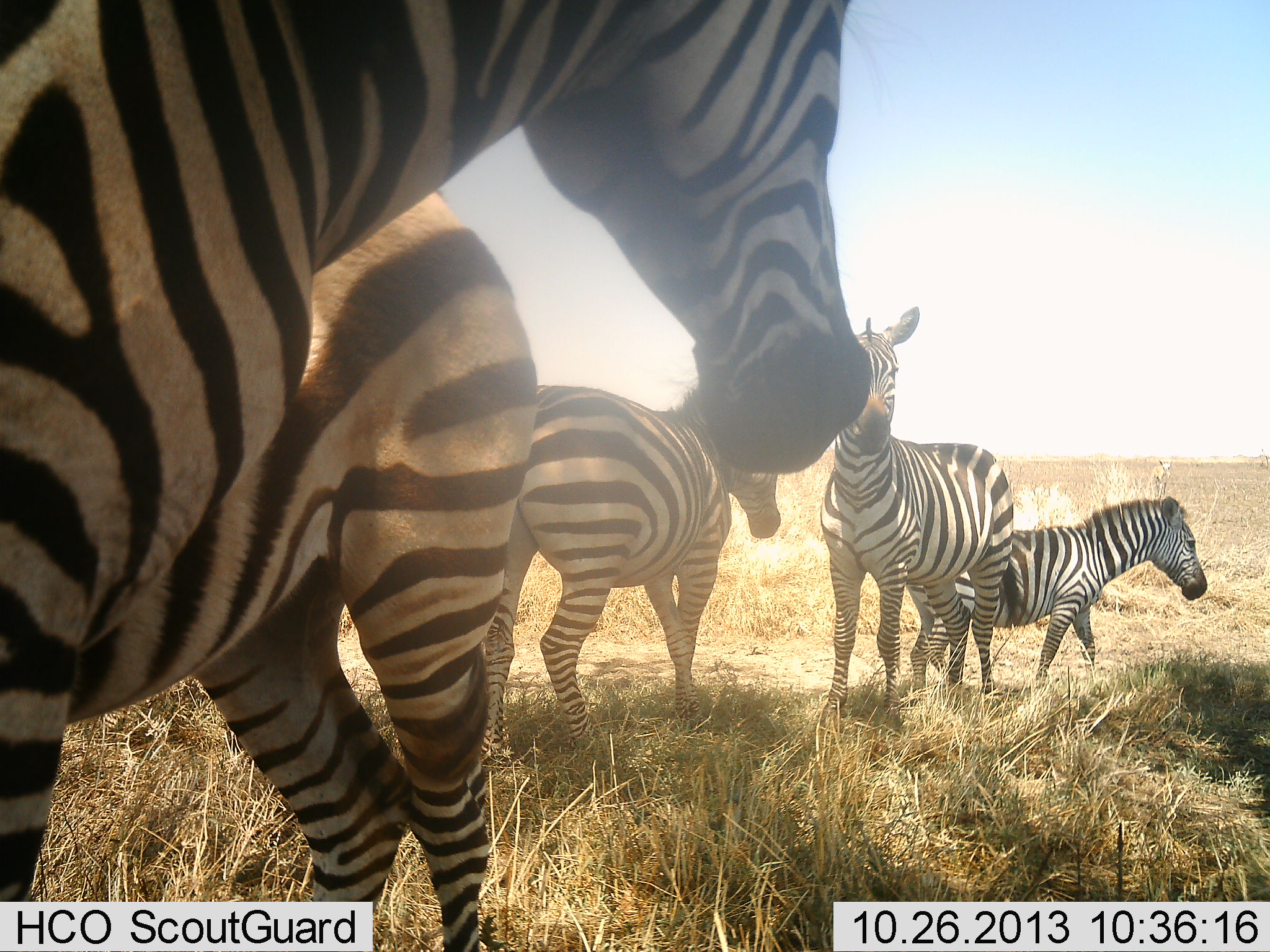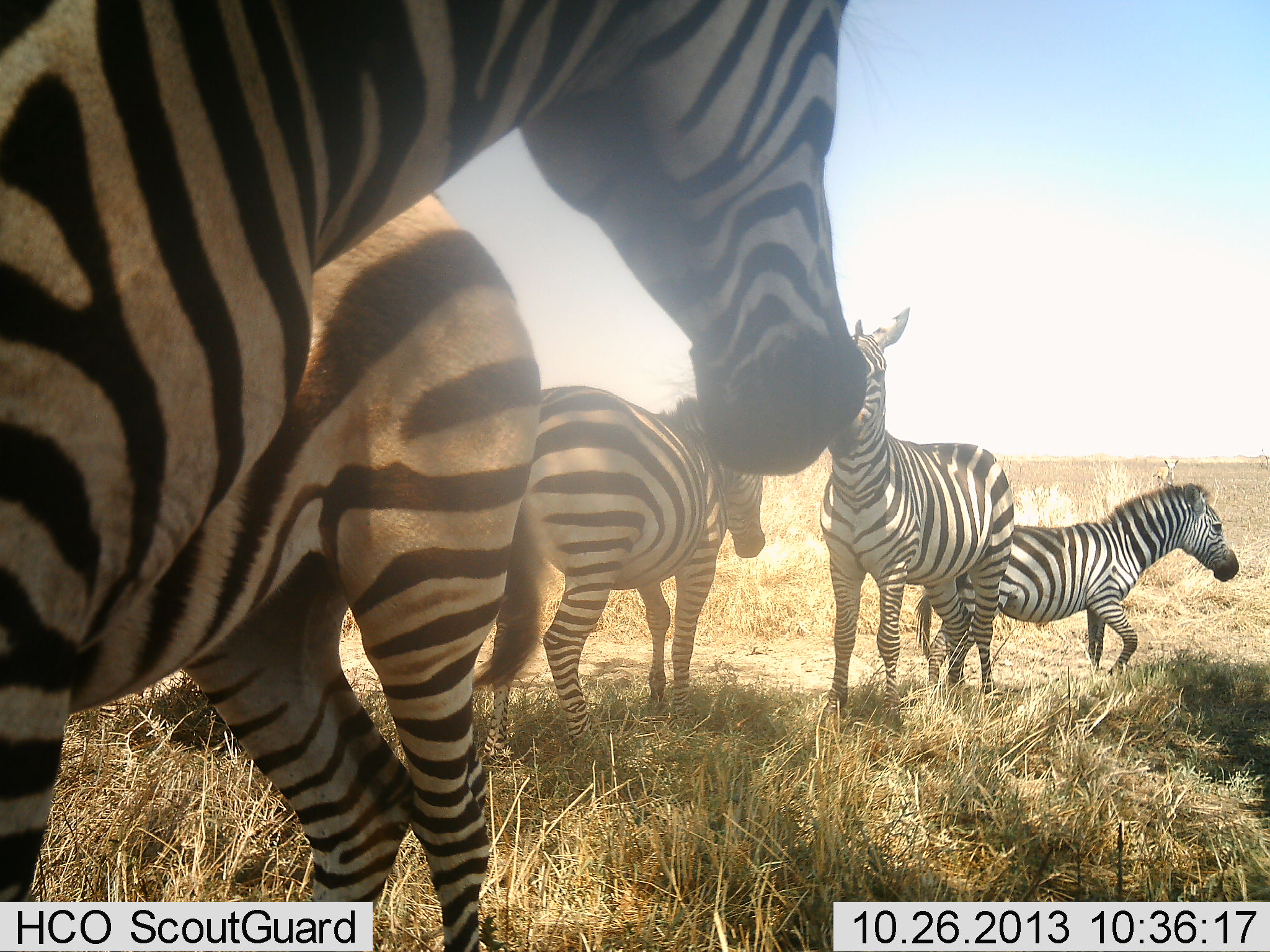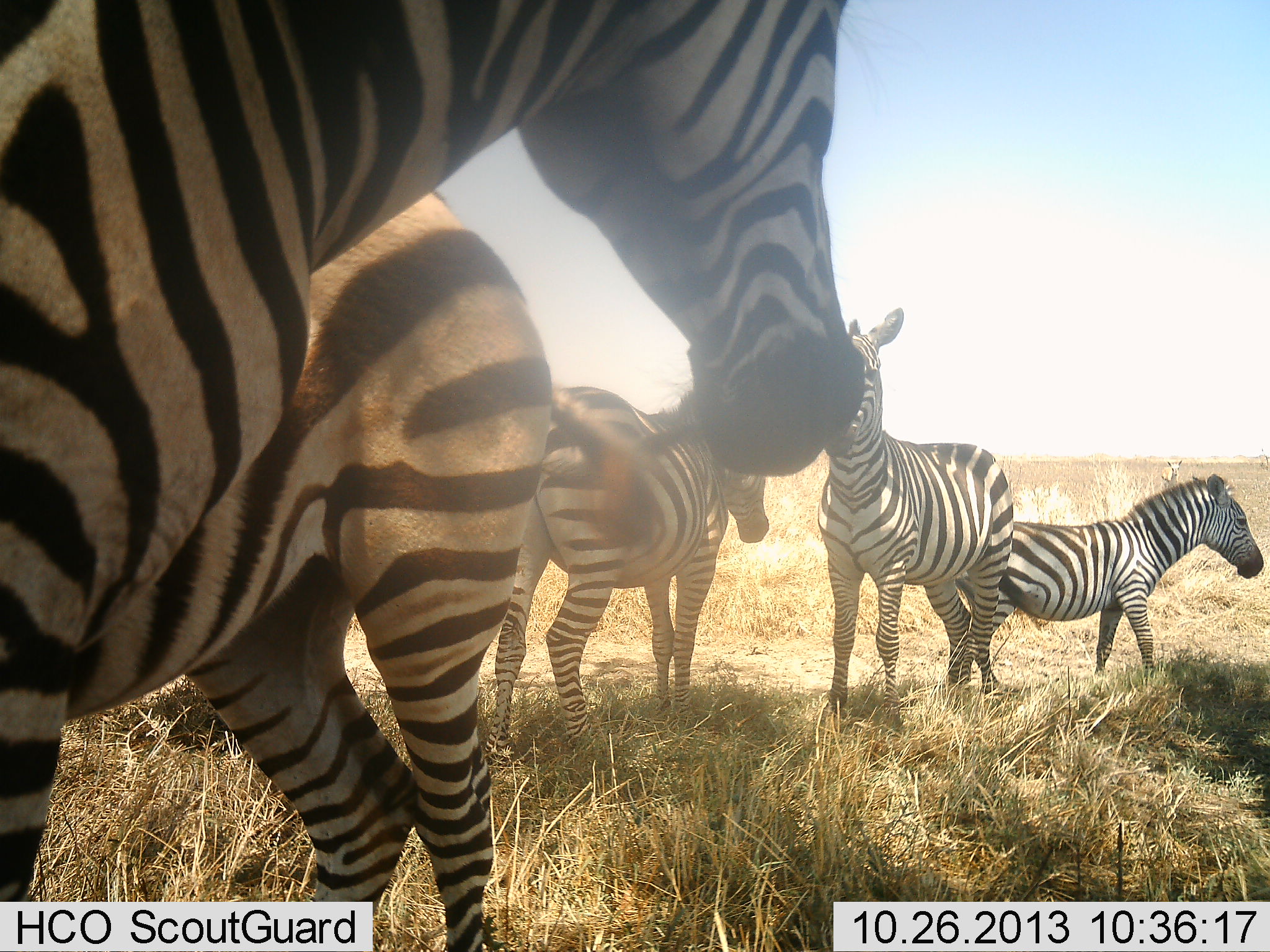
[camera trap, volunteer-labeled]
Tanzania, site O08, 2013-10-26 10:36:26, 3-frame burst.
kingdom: Animalia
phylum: Chordata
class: Mammalia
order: Perissodactyla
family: Equidae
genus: Equus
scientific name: Equus quagga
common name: plains zebra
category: zebra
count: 5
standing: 80%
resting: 6%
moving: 37%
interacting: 20%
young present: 11%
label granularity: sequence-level